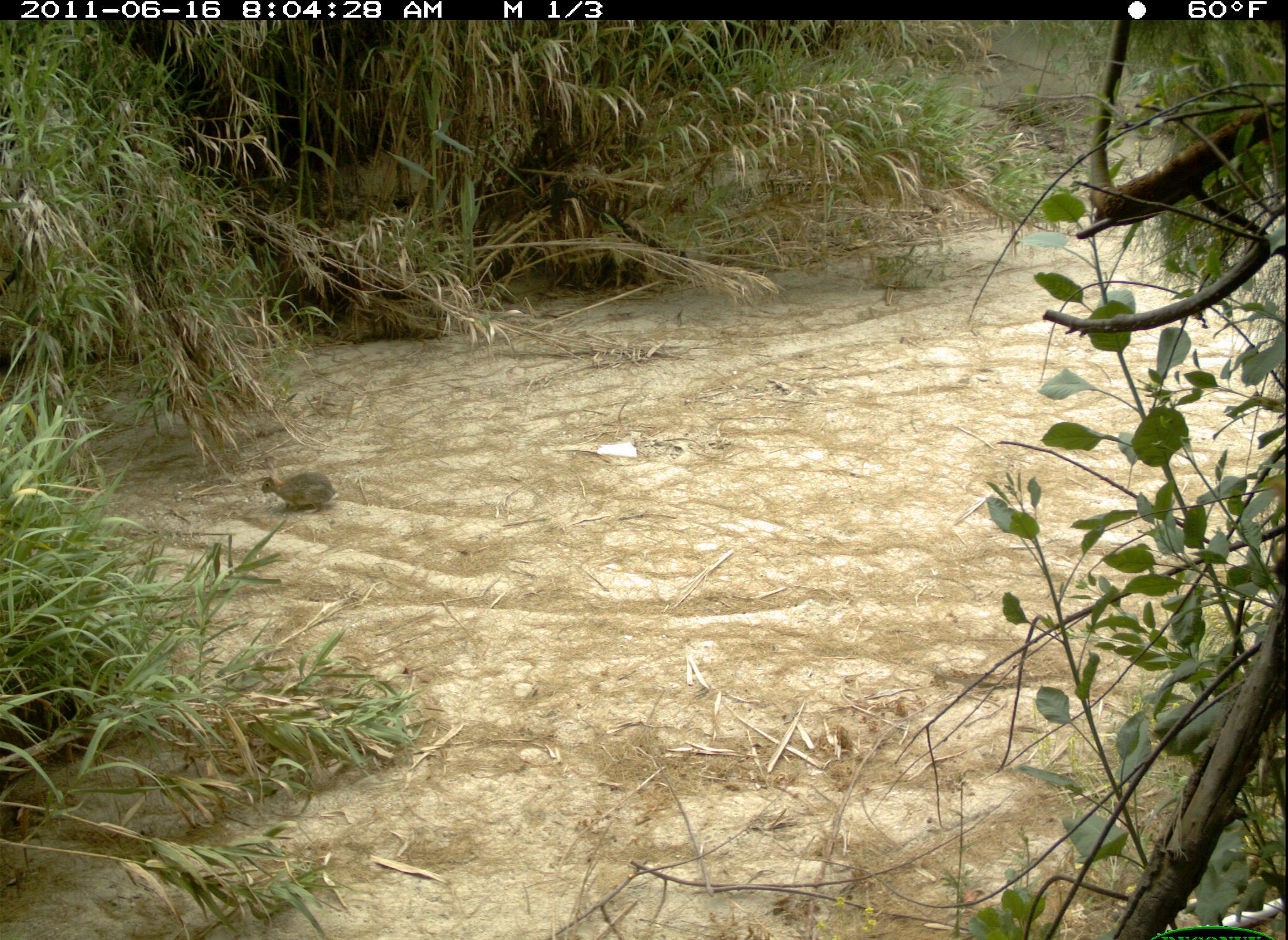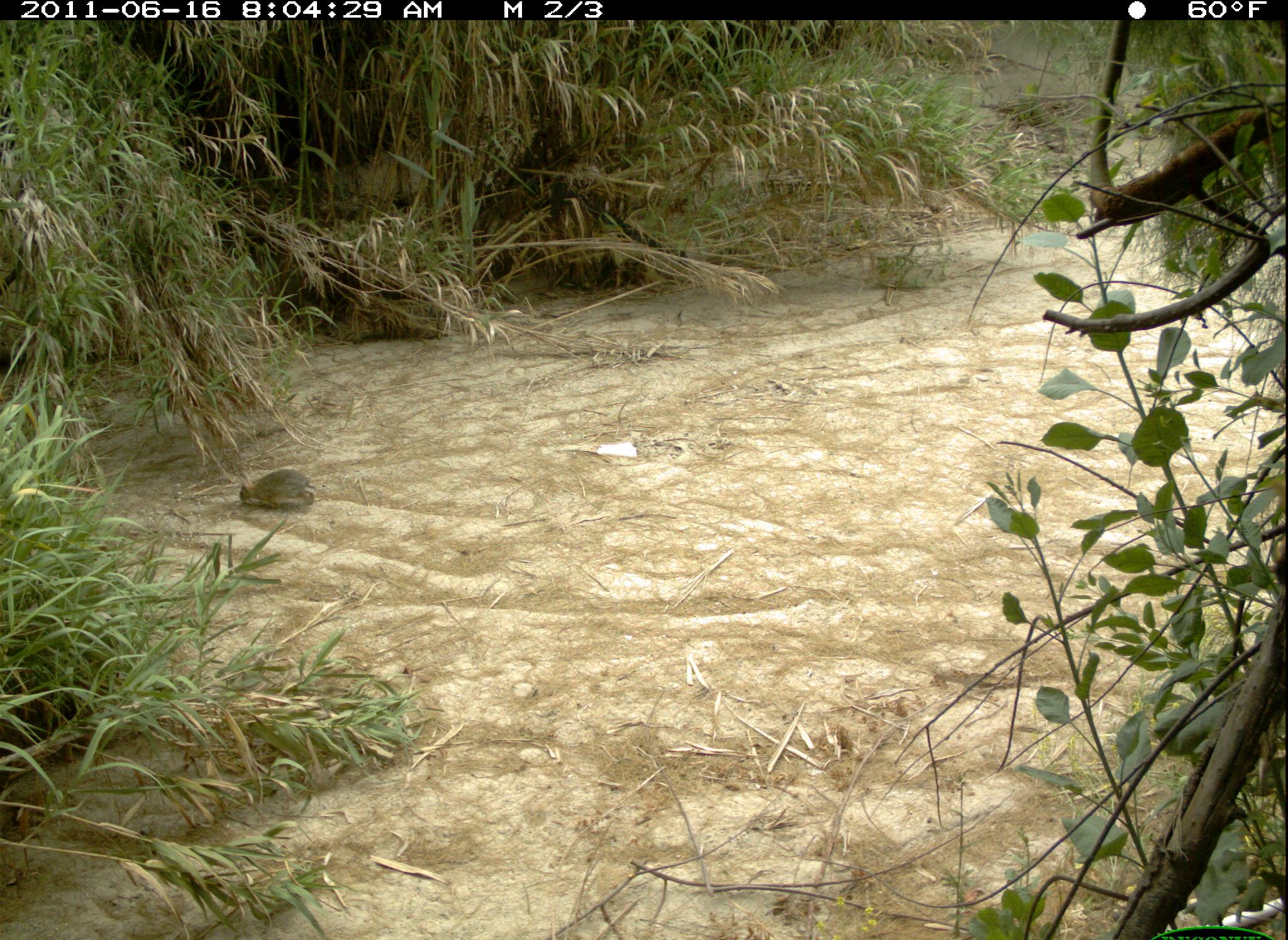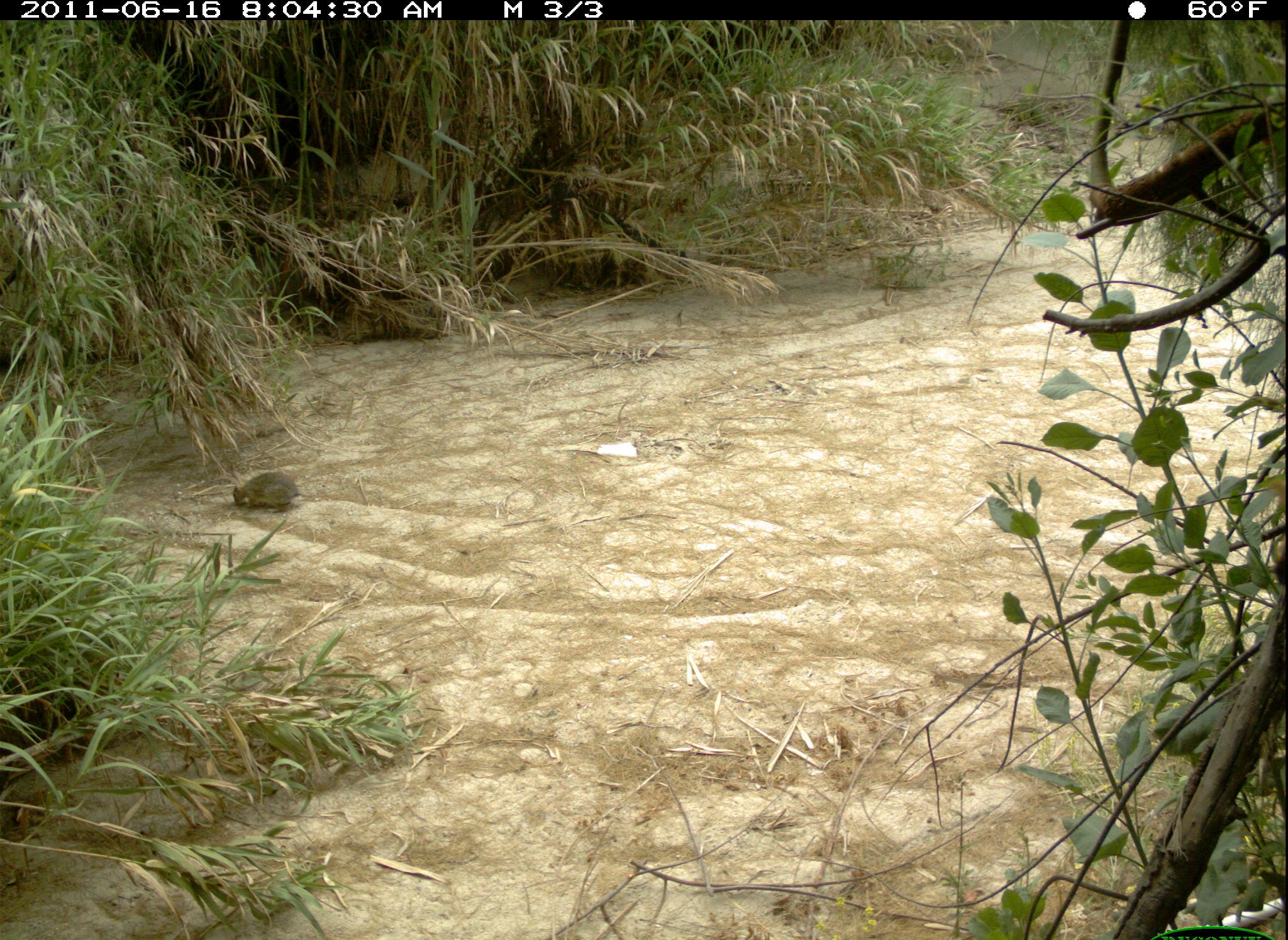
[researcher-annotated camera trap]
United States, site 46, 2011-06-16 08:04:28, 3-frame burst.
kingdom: Animalia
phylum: Chordata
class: Mammalia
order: Lagomorpha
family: Leporidae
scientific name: Leporidae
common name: rabbits and hares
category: rabbit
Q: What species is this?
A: Rabbit (rabbits and hares) (Leporidae).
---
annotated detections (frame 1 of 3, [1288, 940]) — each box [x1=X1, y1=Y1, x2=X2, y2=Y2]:
rabbit: [x1=251, y1=462, x2=345, y2=520]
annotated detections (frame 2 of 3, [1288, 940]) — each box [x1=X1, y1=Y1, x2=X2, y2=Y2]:
rabbit: [x1=237, y1=464, x2=324, y2=515]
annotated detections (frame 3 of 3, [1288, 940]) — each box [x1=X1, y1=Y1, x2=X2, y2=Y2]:
rabbit: [x1=222, y1=459, x2=304, y2=515]